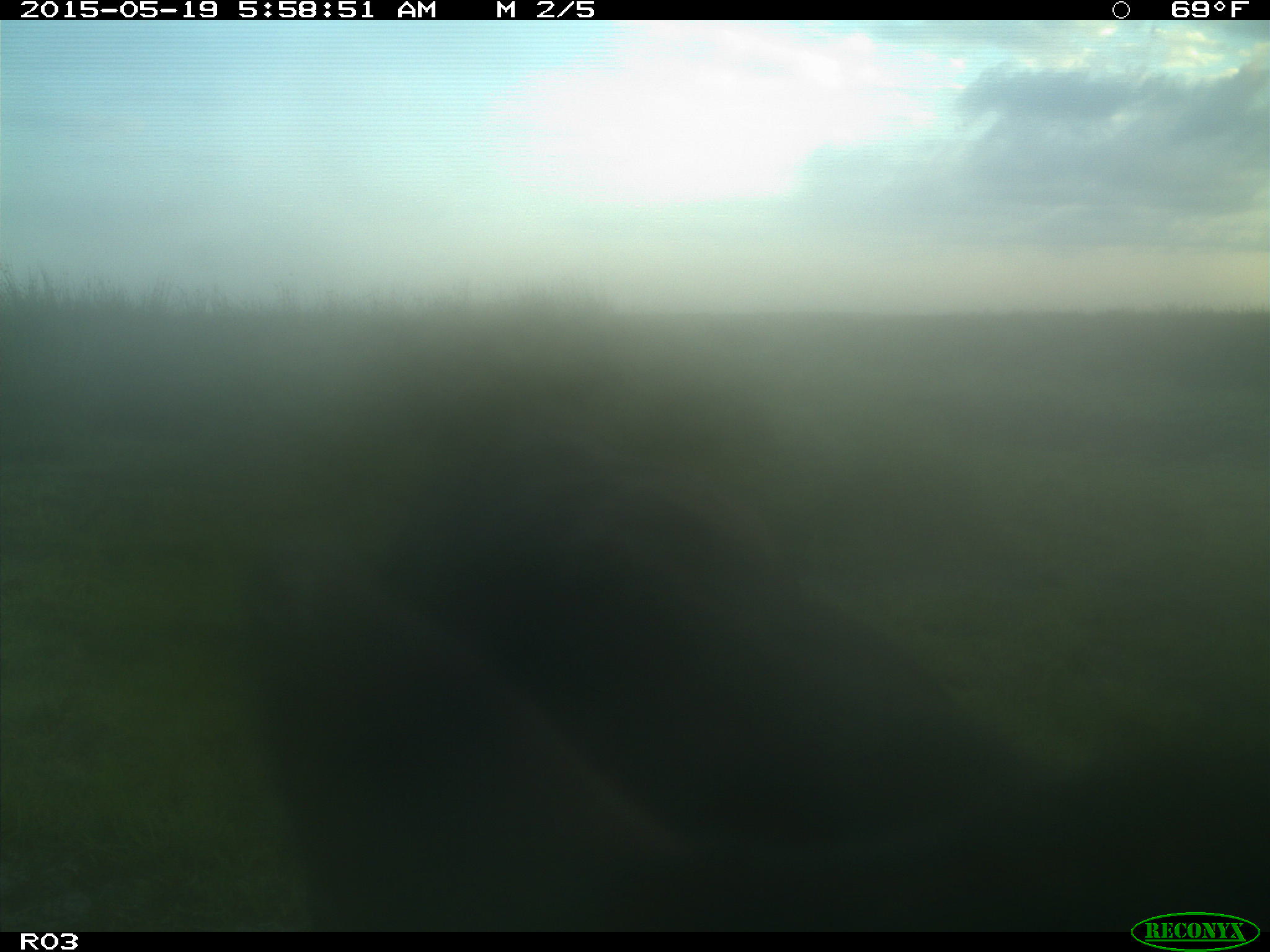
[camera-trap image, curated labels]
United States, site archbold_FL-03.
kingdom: Animalia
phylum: Chordata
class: Mammalia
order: Artiodactyla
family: Bovidae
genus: Bos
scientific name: Bos taurus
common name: domestic cow